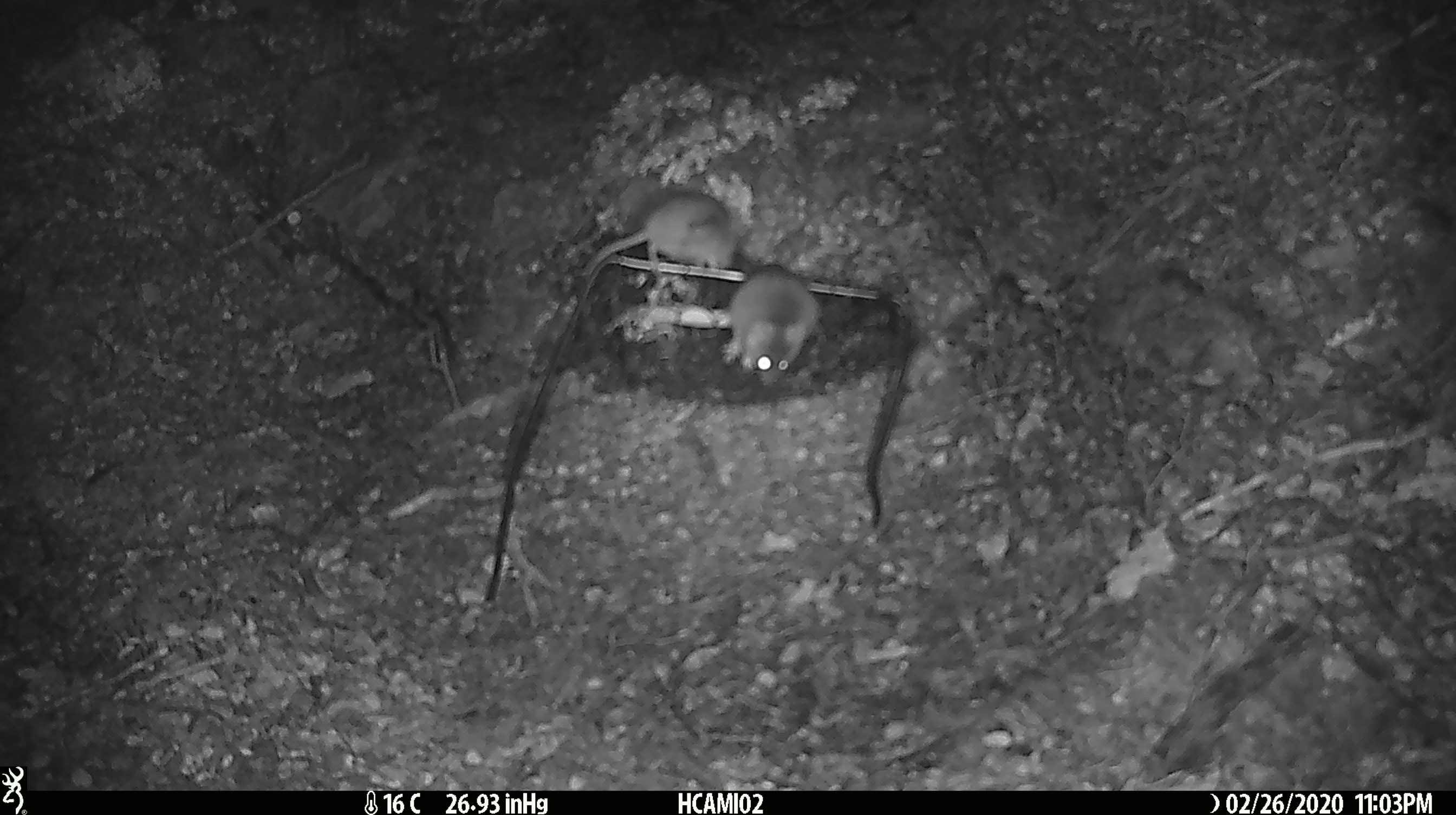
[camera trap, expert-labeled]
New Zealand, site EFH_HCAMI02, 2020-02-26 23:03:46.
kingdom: Animalia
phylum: Chordata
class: Mammalia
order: Rodentia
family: Muridae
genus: Mus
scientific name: Mus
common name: mouse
Mouse (Mus).